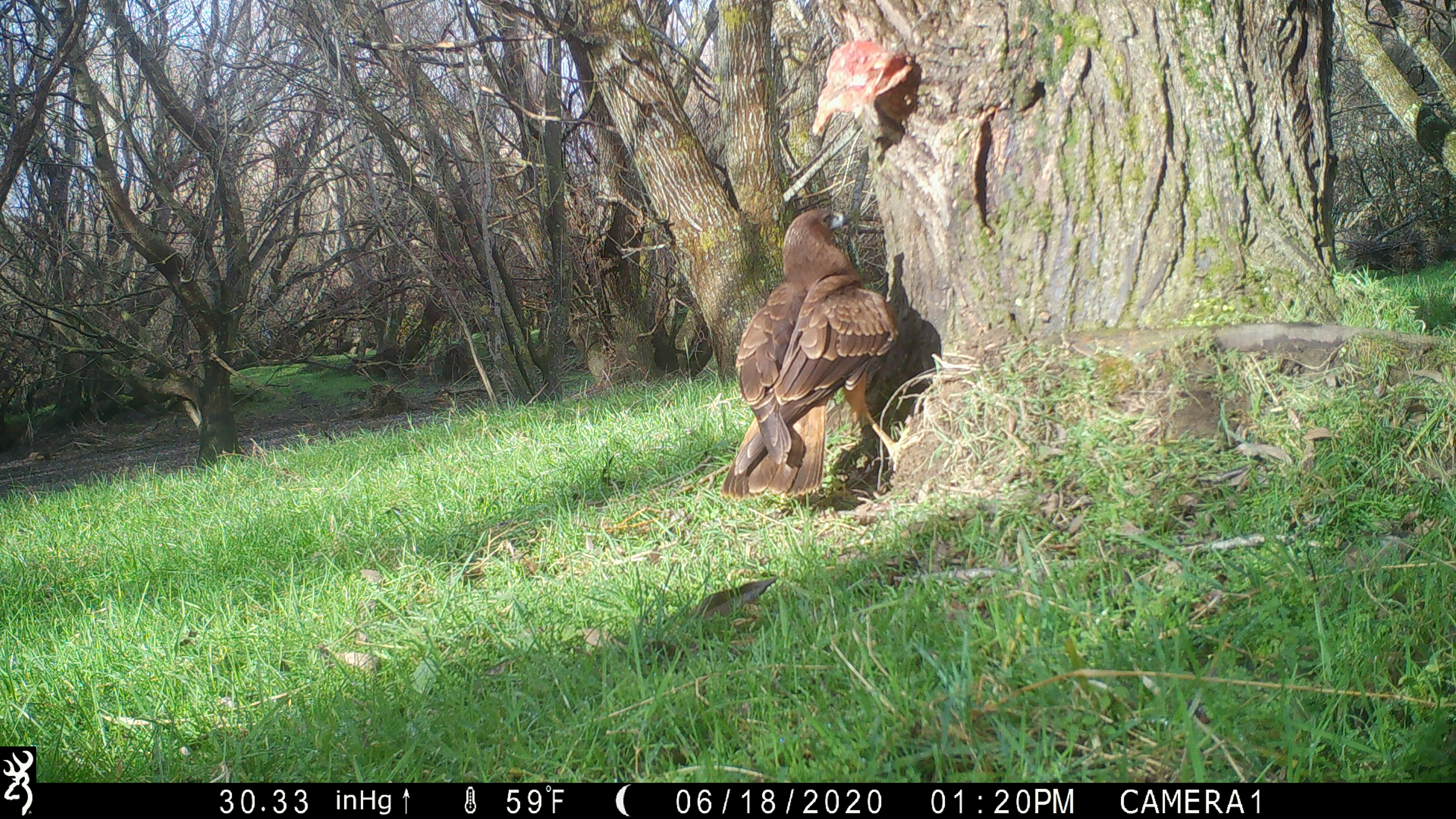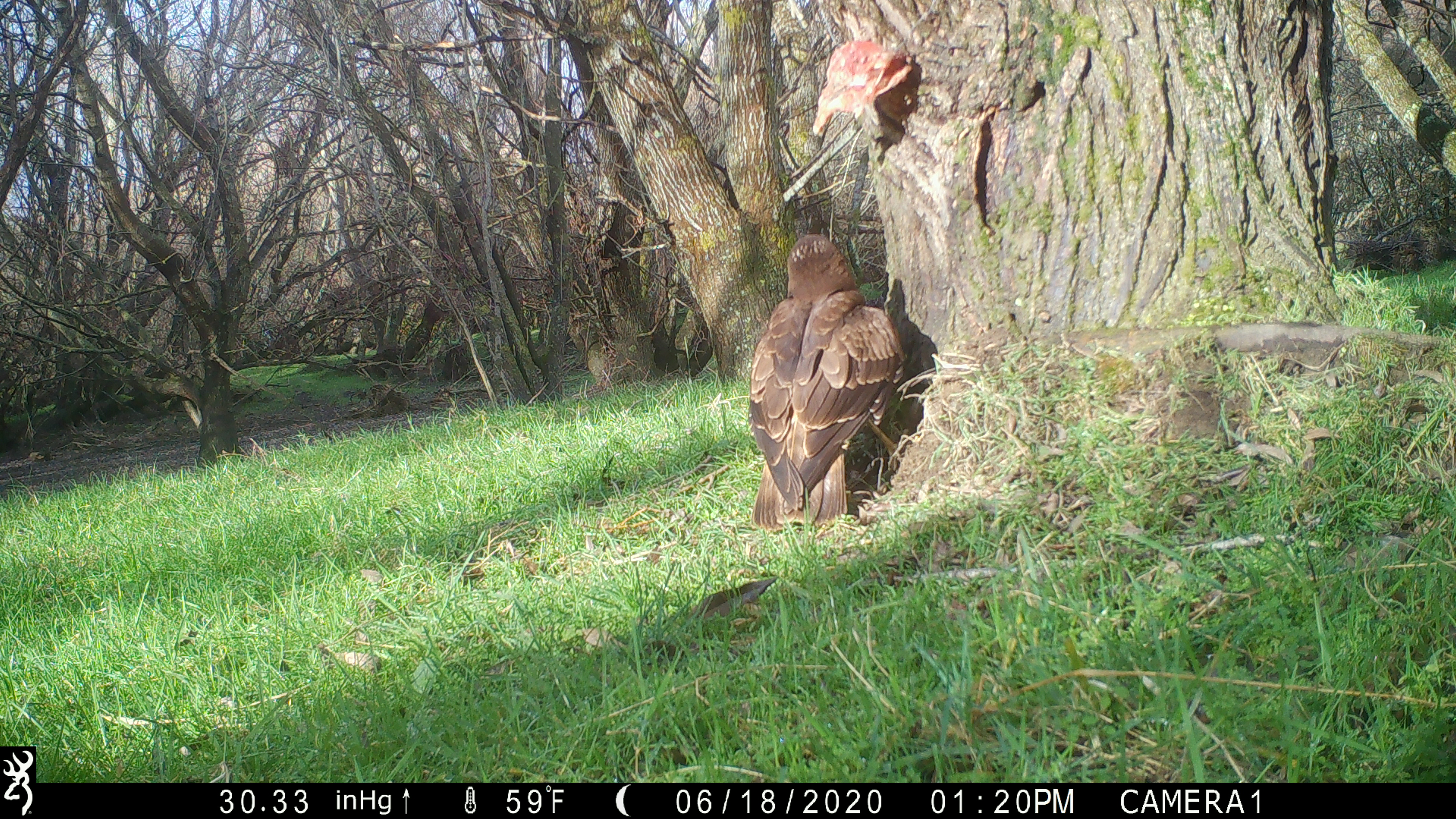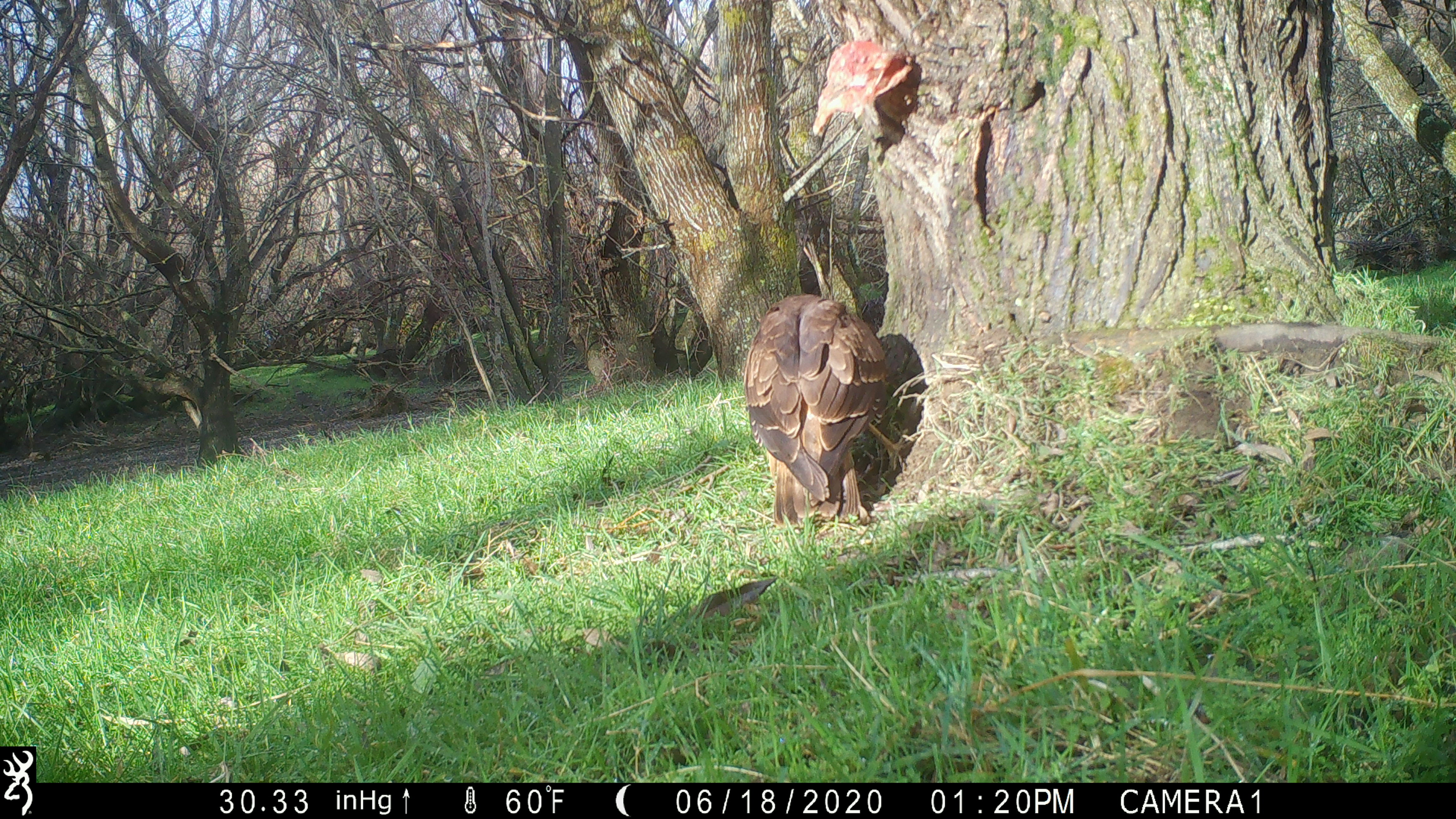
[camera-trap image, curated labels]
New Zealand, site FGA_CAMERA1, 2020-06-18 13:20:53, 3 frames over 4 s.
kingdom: Animalia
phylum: Chordata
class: Aves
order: Accipitriformes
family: Accipitridae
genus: Circus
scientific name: Circus approximans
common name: swamp harrier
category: harrier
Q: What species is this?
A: Harrier (swamp harrier) (Circus approximans).